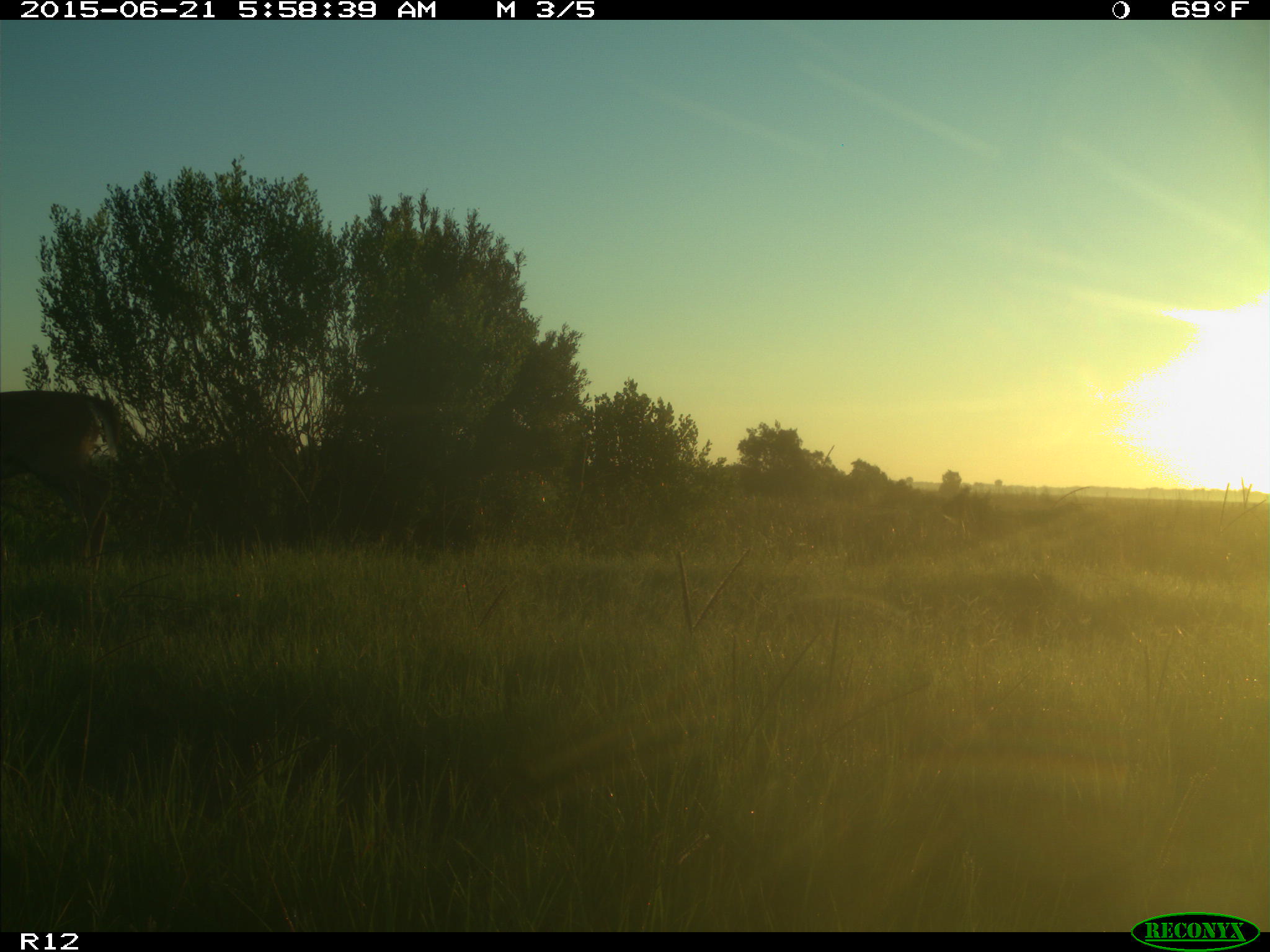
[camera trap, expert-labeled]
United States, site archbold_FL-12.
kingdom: Animalia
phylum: Chordata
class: Mammalia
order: Artiodactyla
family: Cervidae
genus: Odocoileus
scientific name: Odocoileus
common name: deer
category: unidentified deer